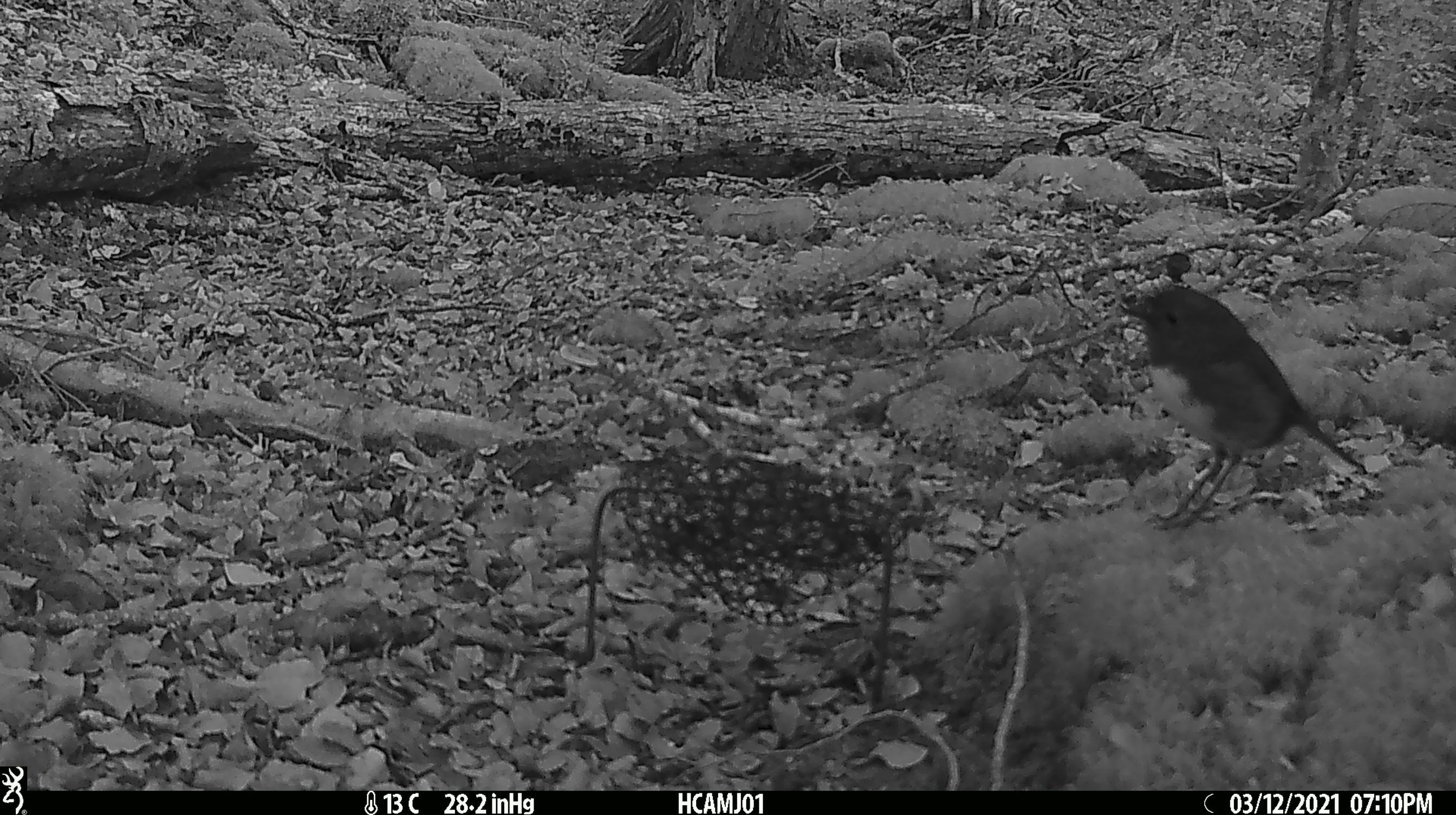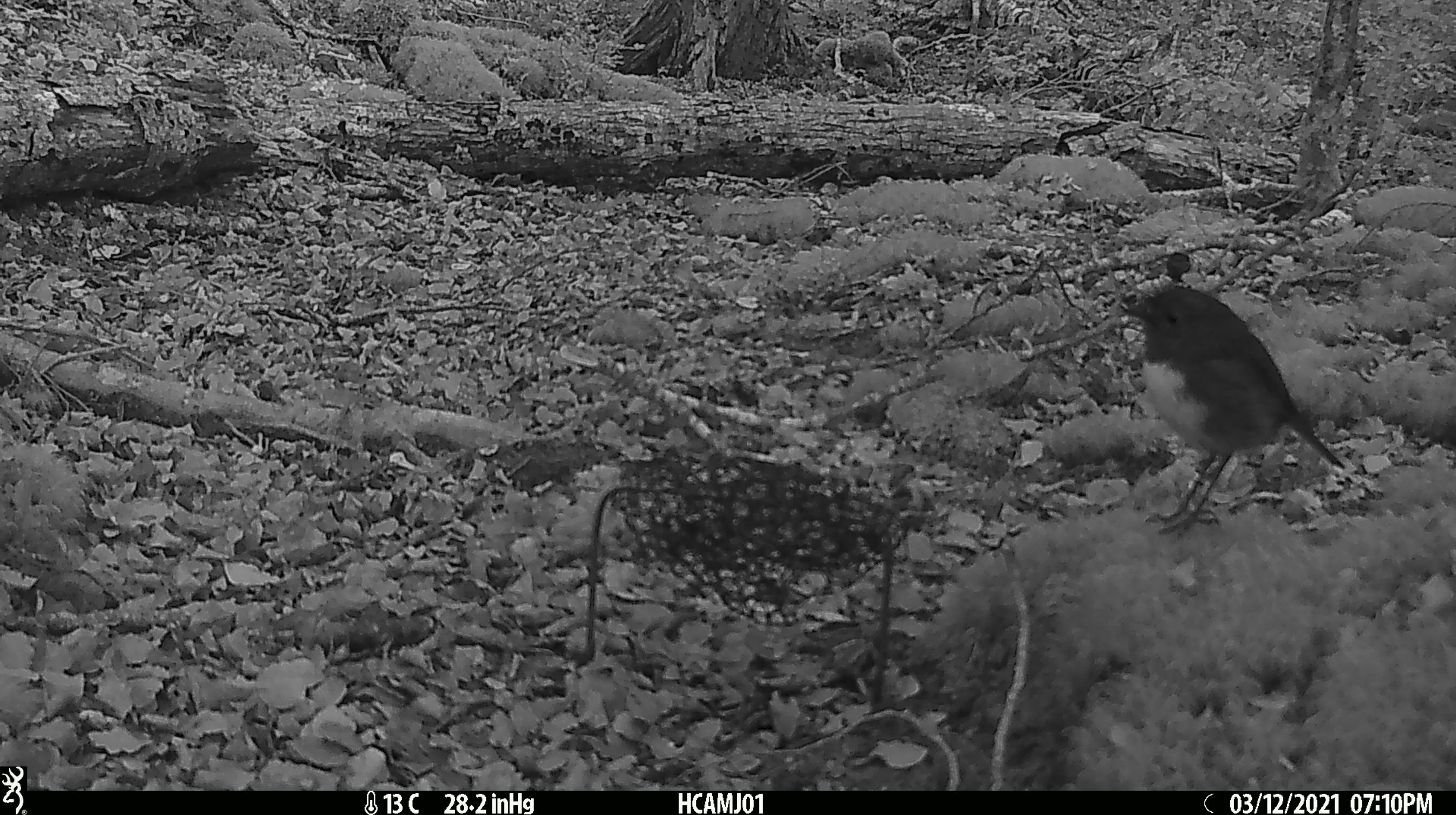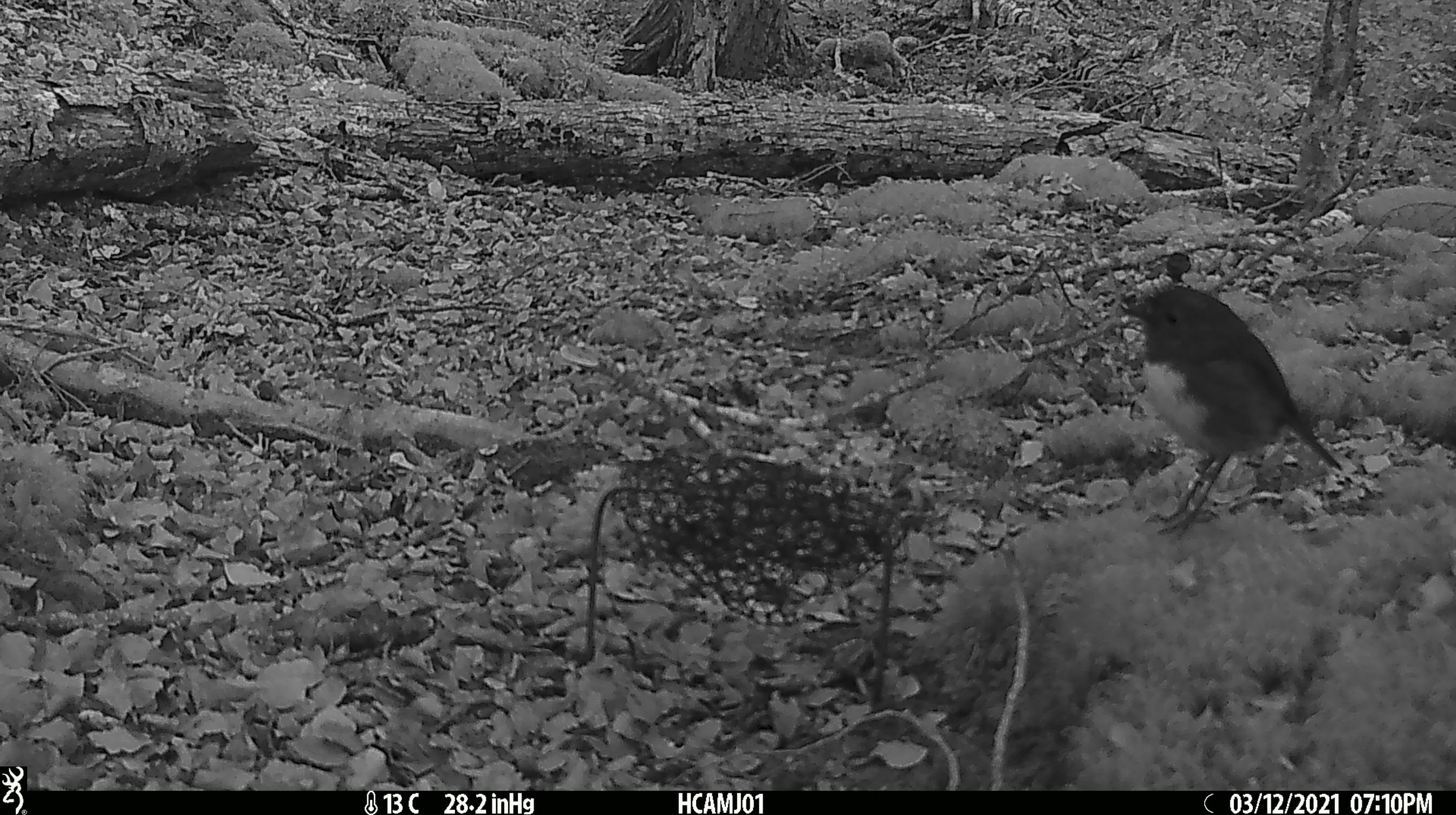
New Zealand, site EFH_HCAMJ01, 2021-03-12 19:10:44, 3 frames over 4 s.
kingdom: Animalia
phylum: Chordata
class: Aves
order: Passeriformes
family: Petroicidae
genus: Petroica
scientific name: Petroica australis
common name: new zealand robin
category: robin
Robin (new zealand robin) (Petroica australis).